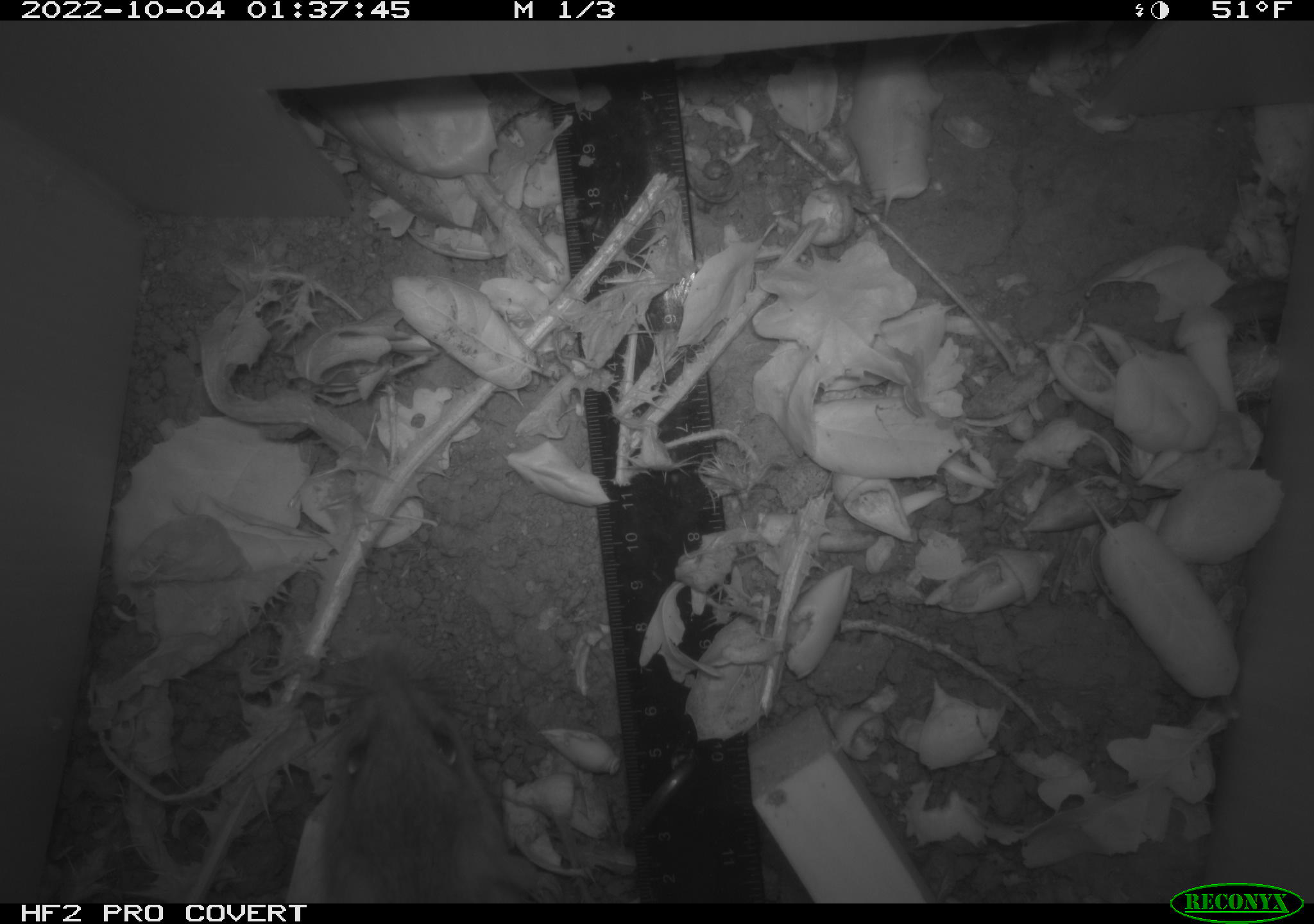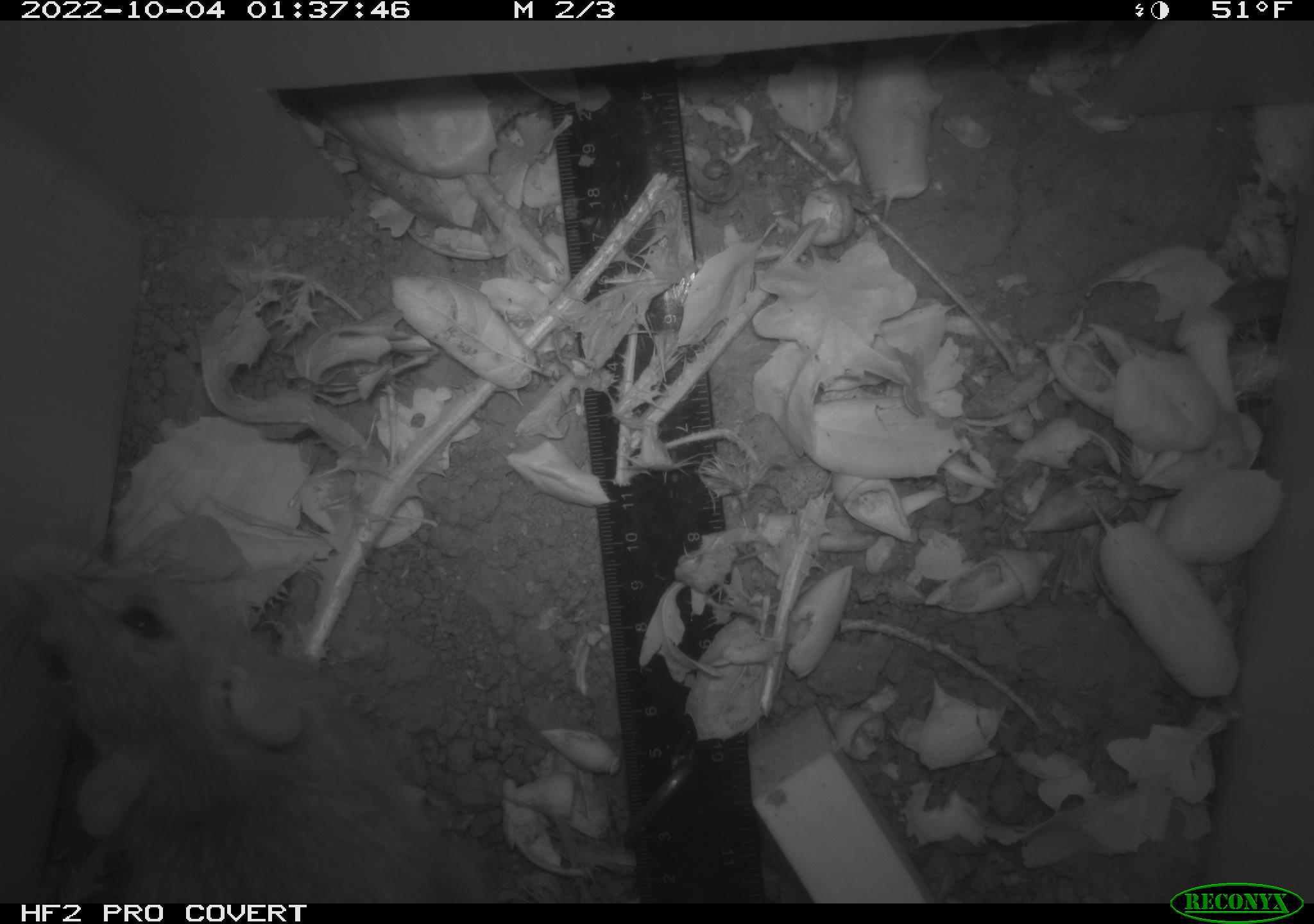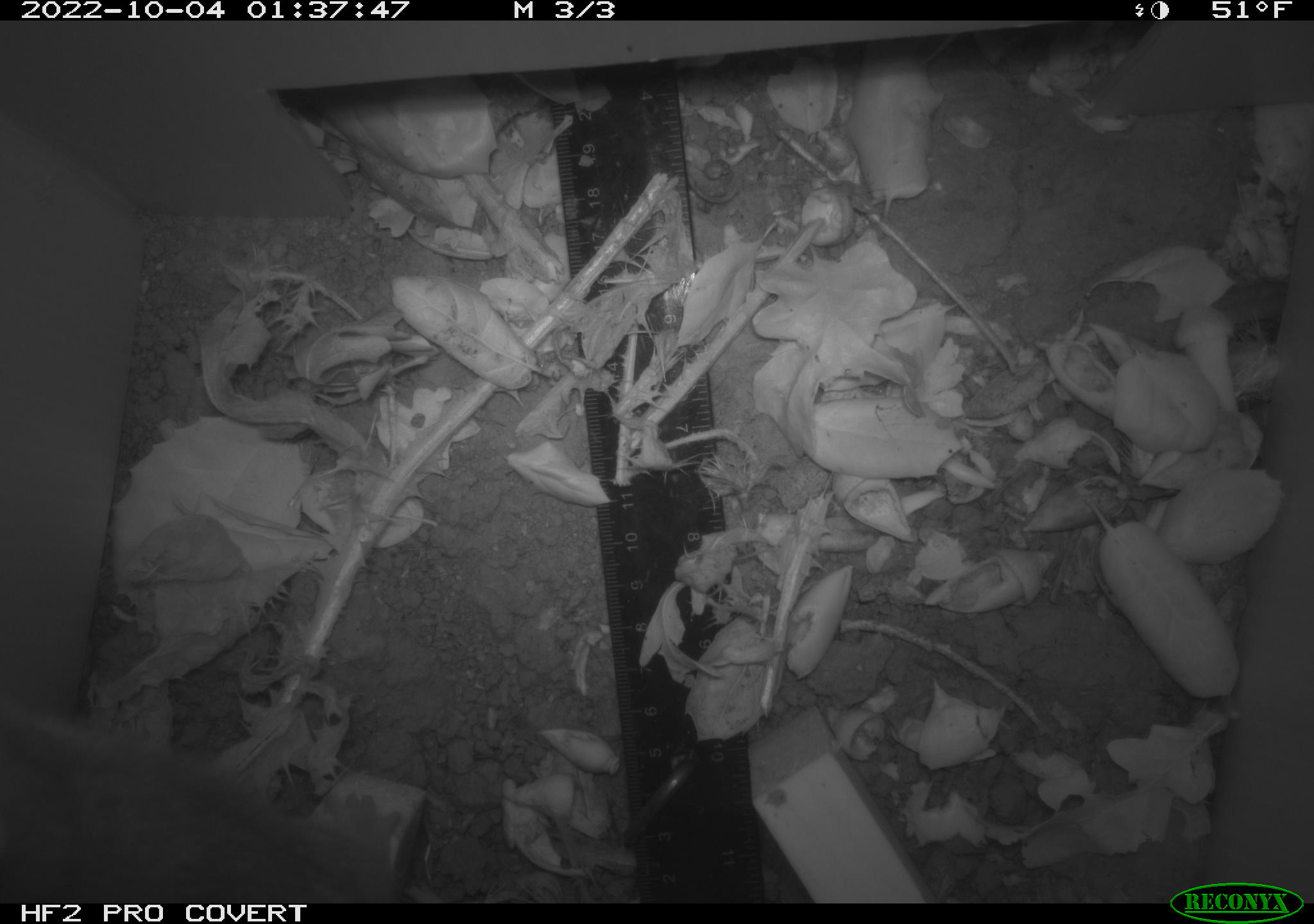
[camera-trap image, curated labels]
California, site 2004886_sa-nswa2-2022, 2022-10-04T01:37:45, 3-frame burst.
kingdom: Animalia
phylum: Chordata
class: Mammalia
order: Rodentia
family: Muridae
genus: Rattus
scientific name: Rattus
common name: rat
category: rattus species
Rattus species (rat) (Rattus).